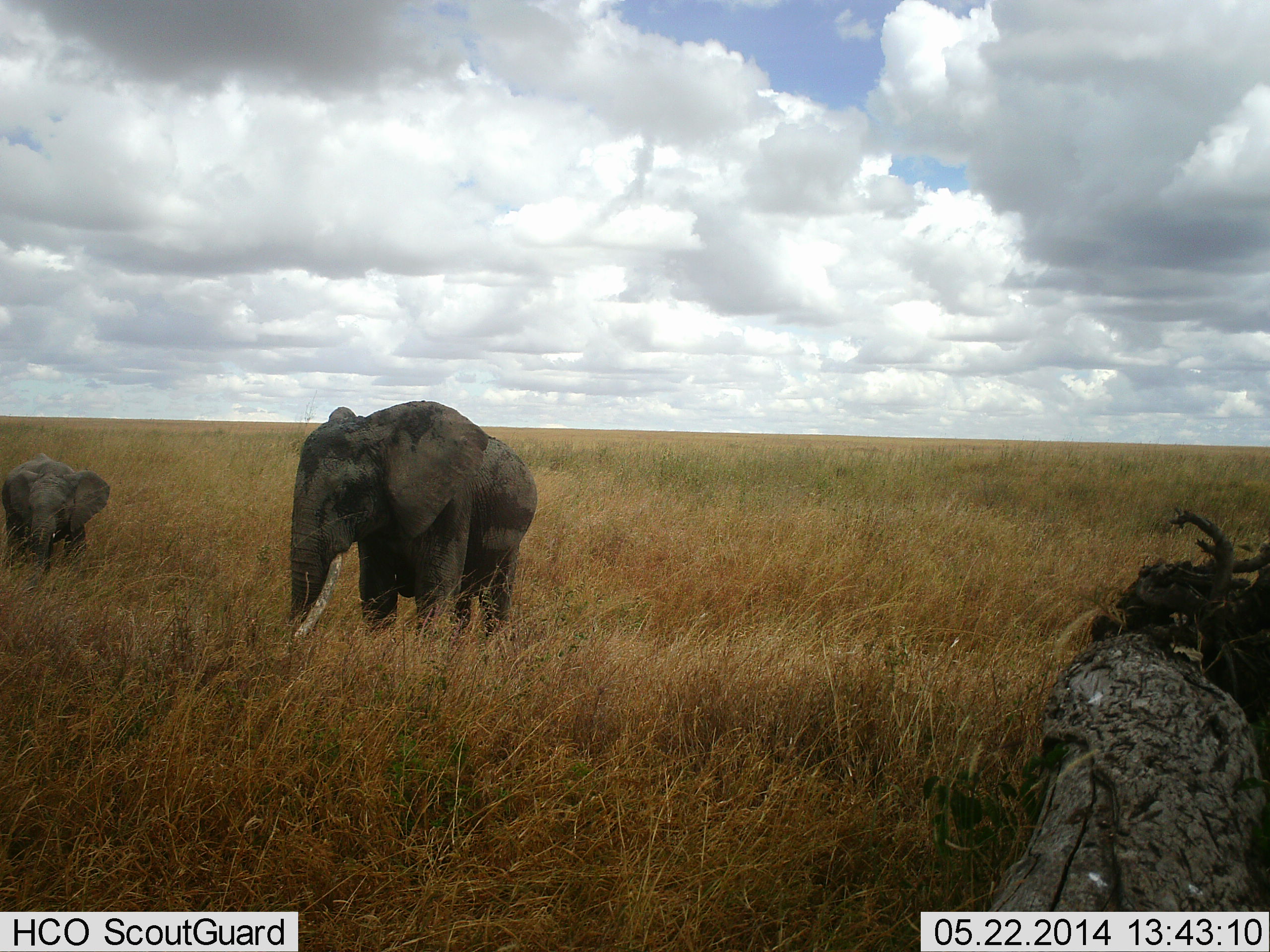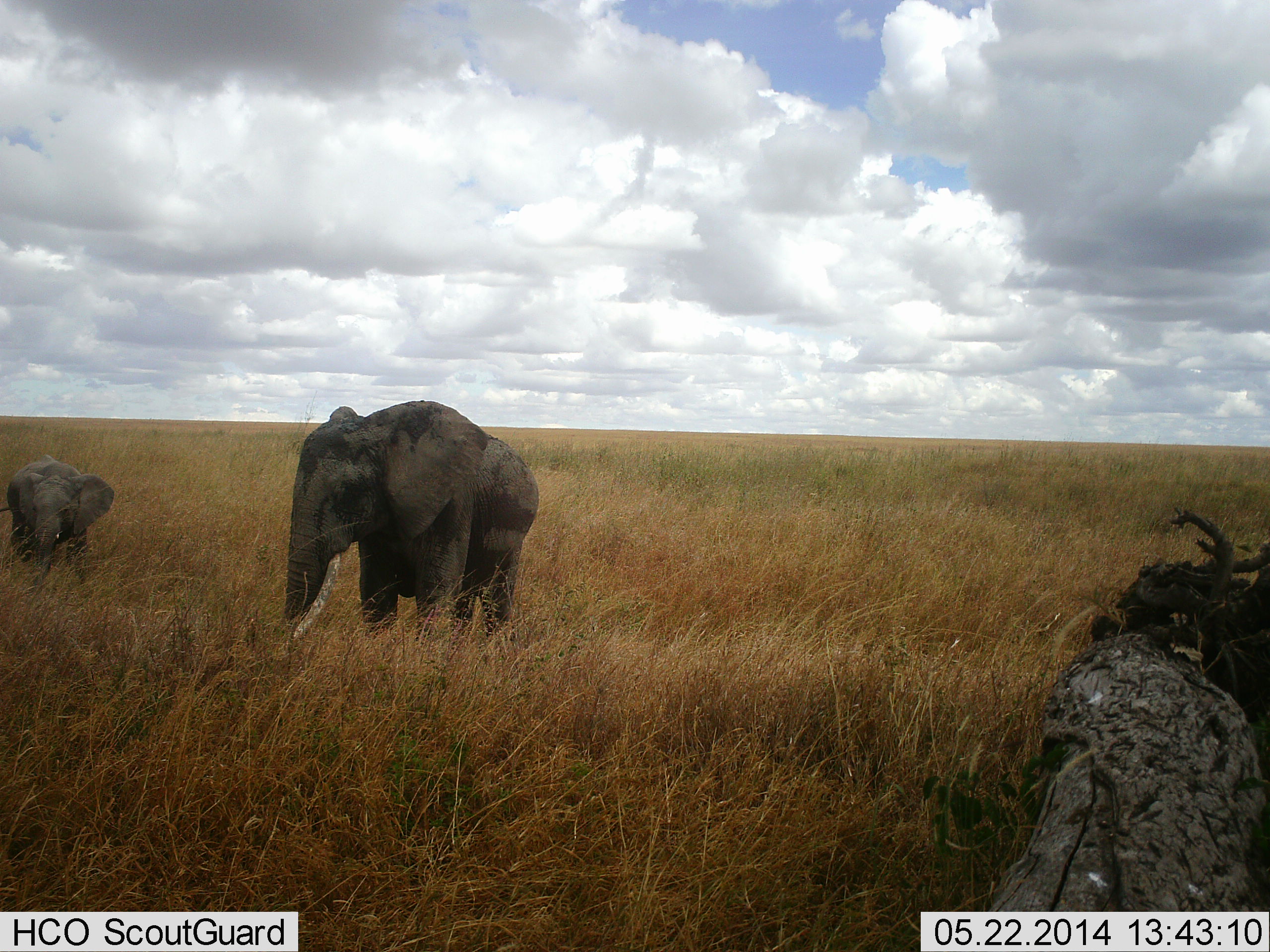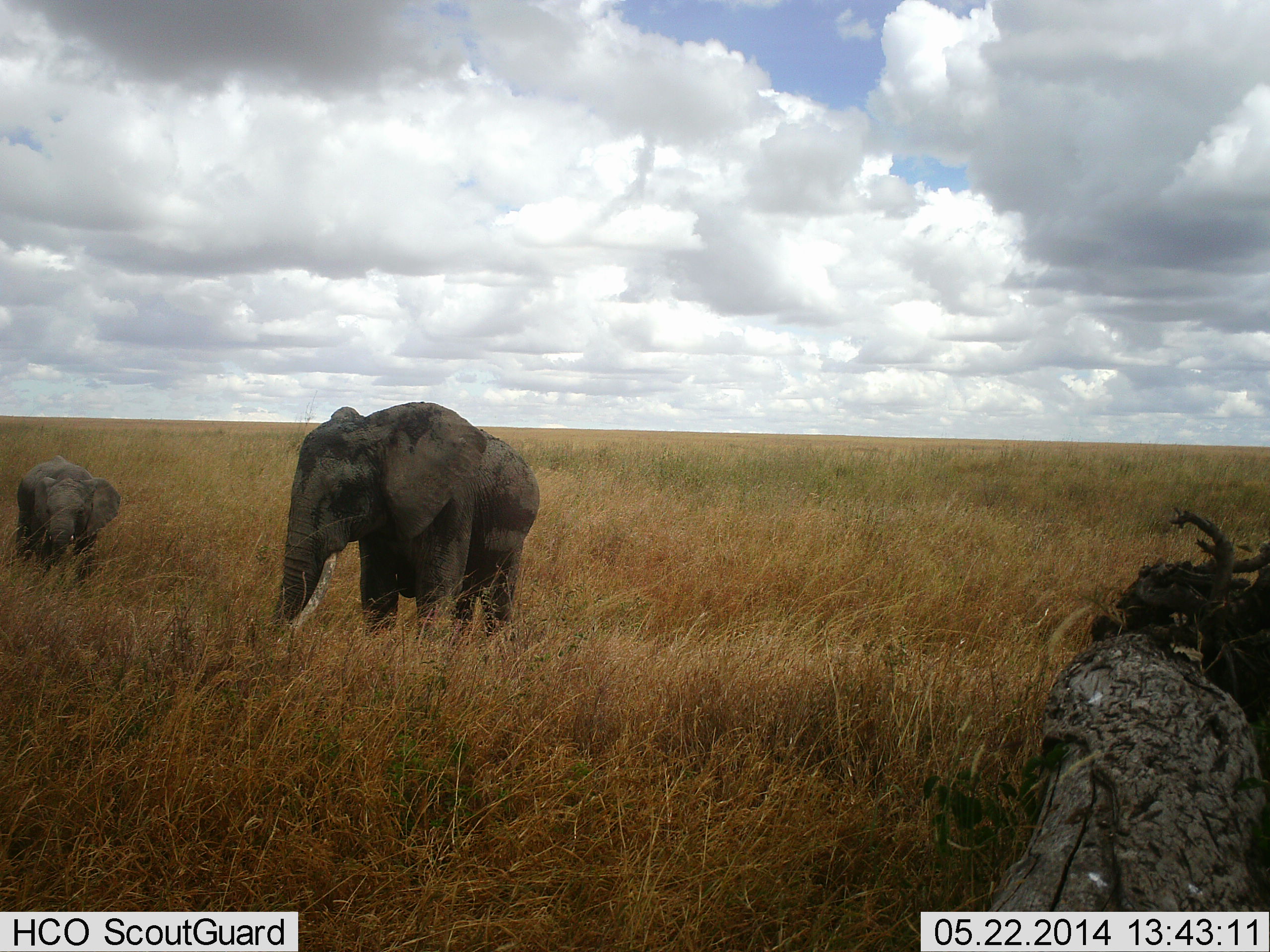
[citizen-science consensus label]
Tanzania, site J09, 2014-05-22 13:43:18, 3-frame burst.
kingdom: Animalia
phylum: Chordata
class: Mammalia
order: Proboscidea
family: Elephantidae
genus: Loxodonta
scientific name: Loxodonta africana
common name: african bush elephant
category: elephant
Elephant (african bush elephant) (Loxodonta africana), count 2. Behavior (volunteer vote fractions): standing 80%, resting 0%, moving 10%, interacting 0%. Young present (vote fraction): 70%. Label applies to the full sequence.